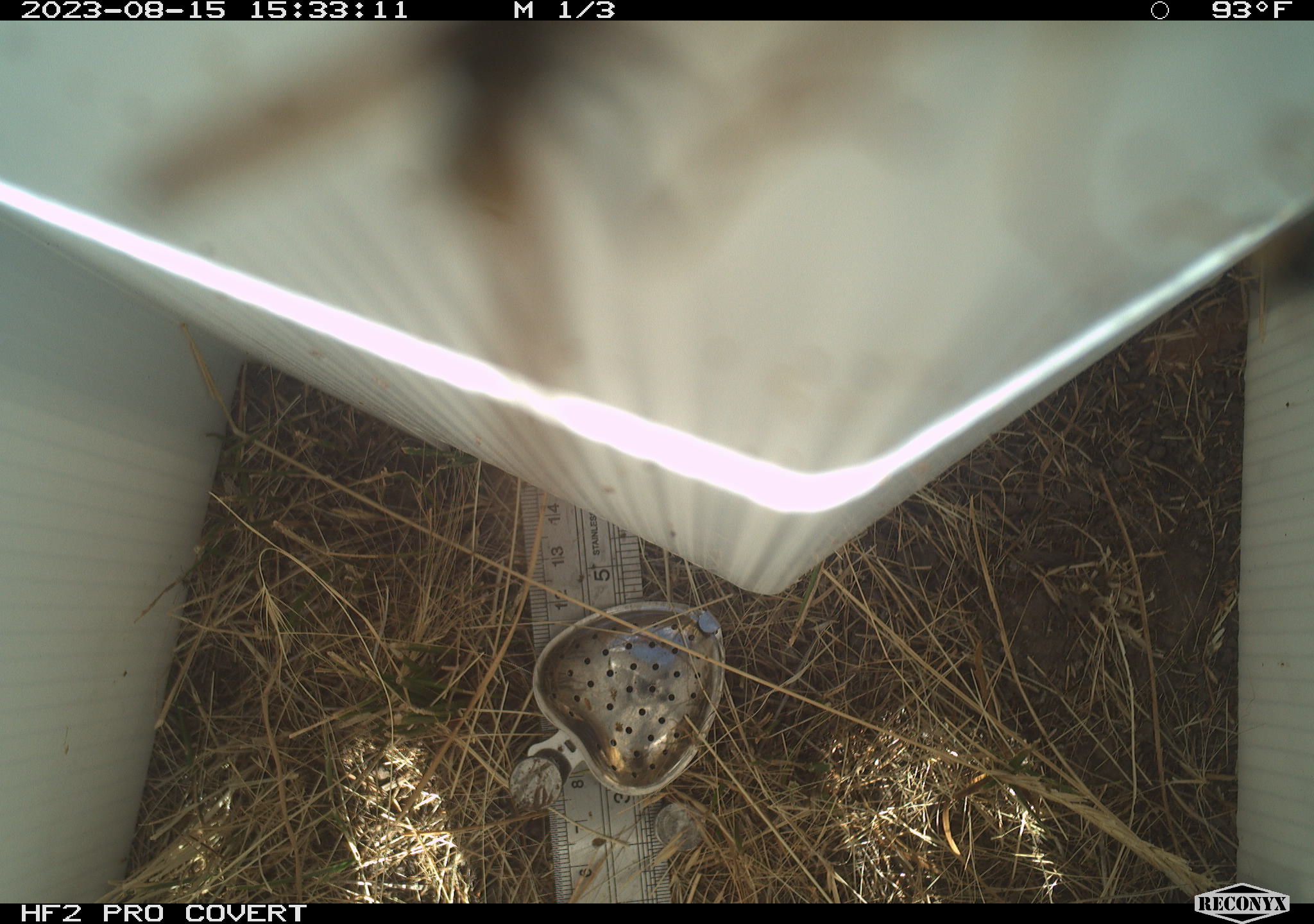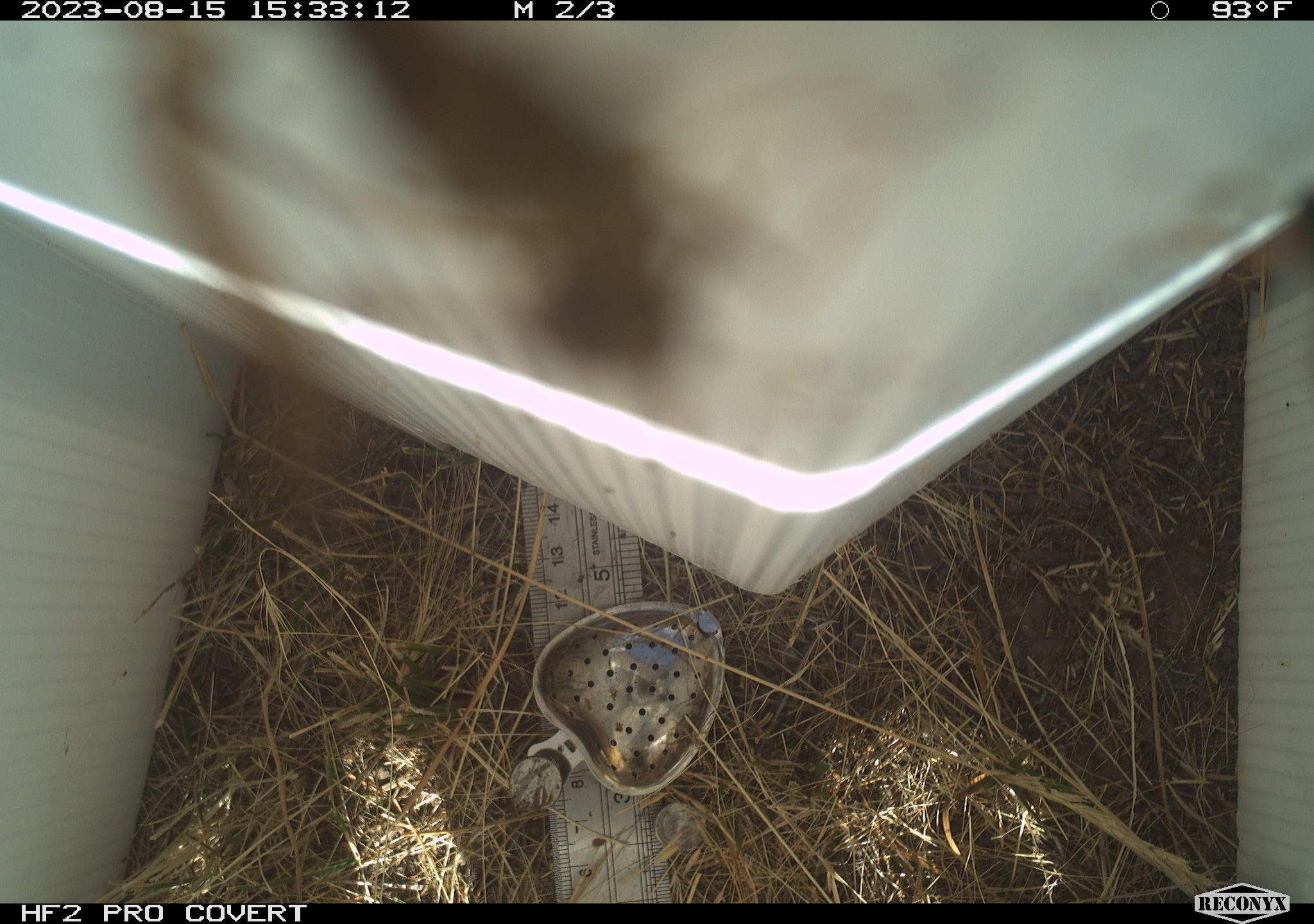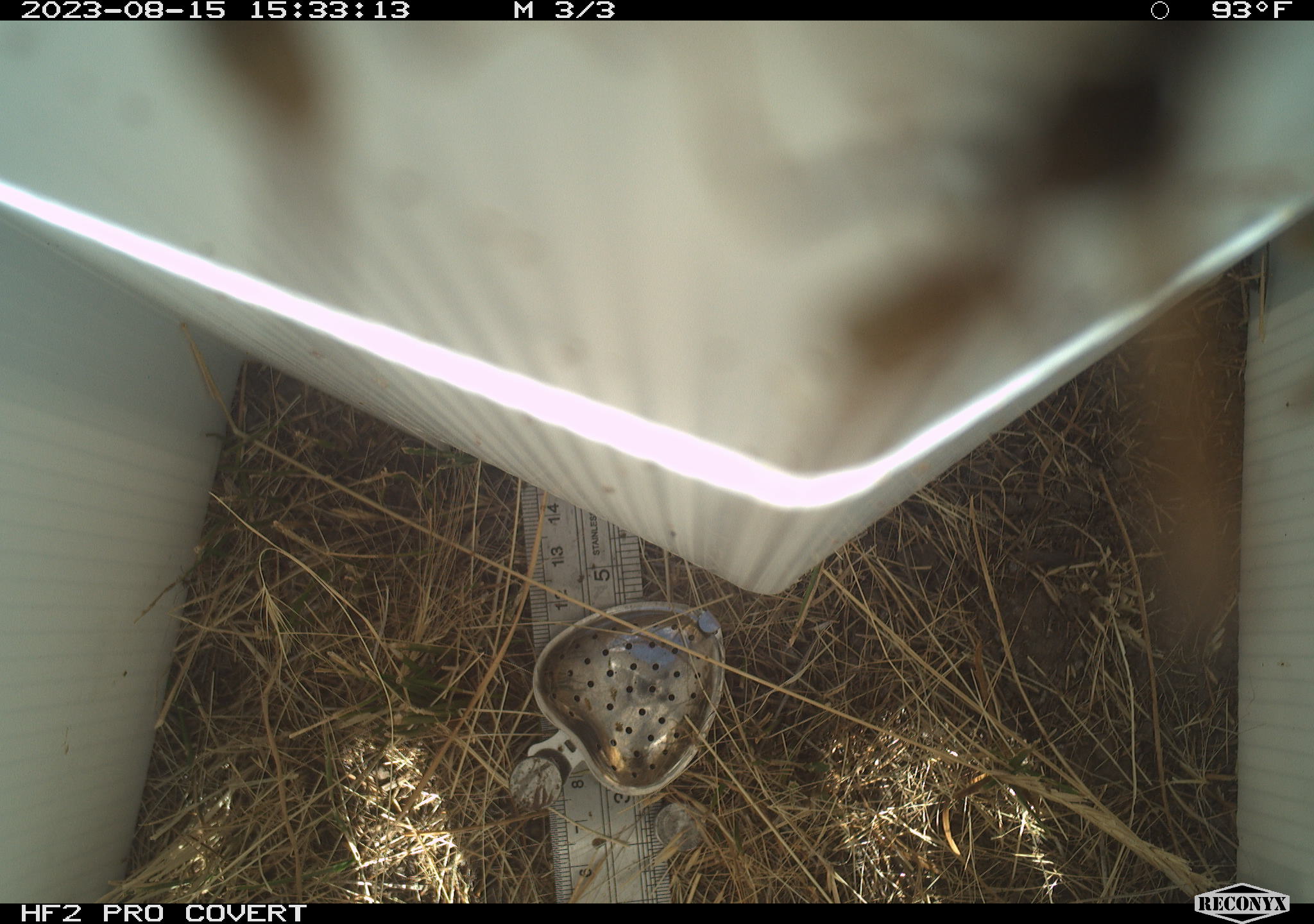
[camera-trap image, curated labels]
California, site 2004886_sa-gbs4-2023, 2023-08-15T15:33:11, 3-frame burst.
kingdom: Animalia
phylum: Arthropoda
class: Insecta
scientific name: Insecta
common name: insect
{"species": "insect (Insecta)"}